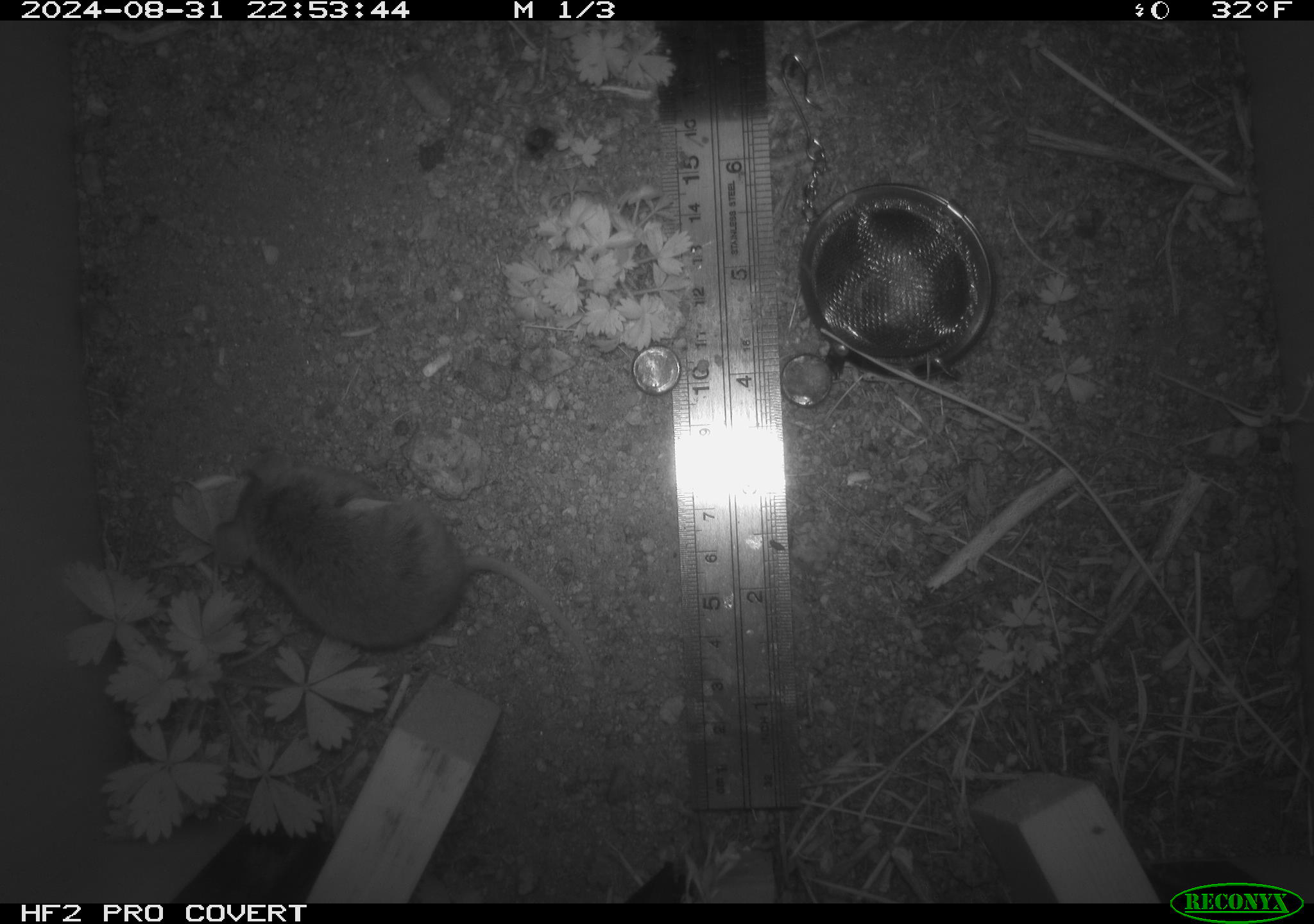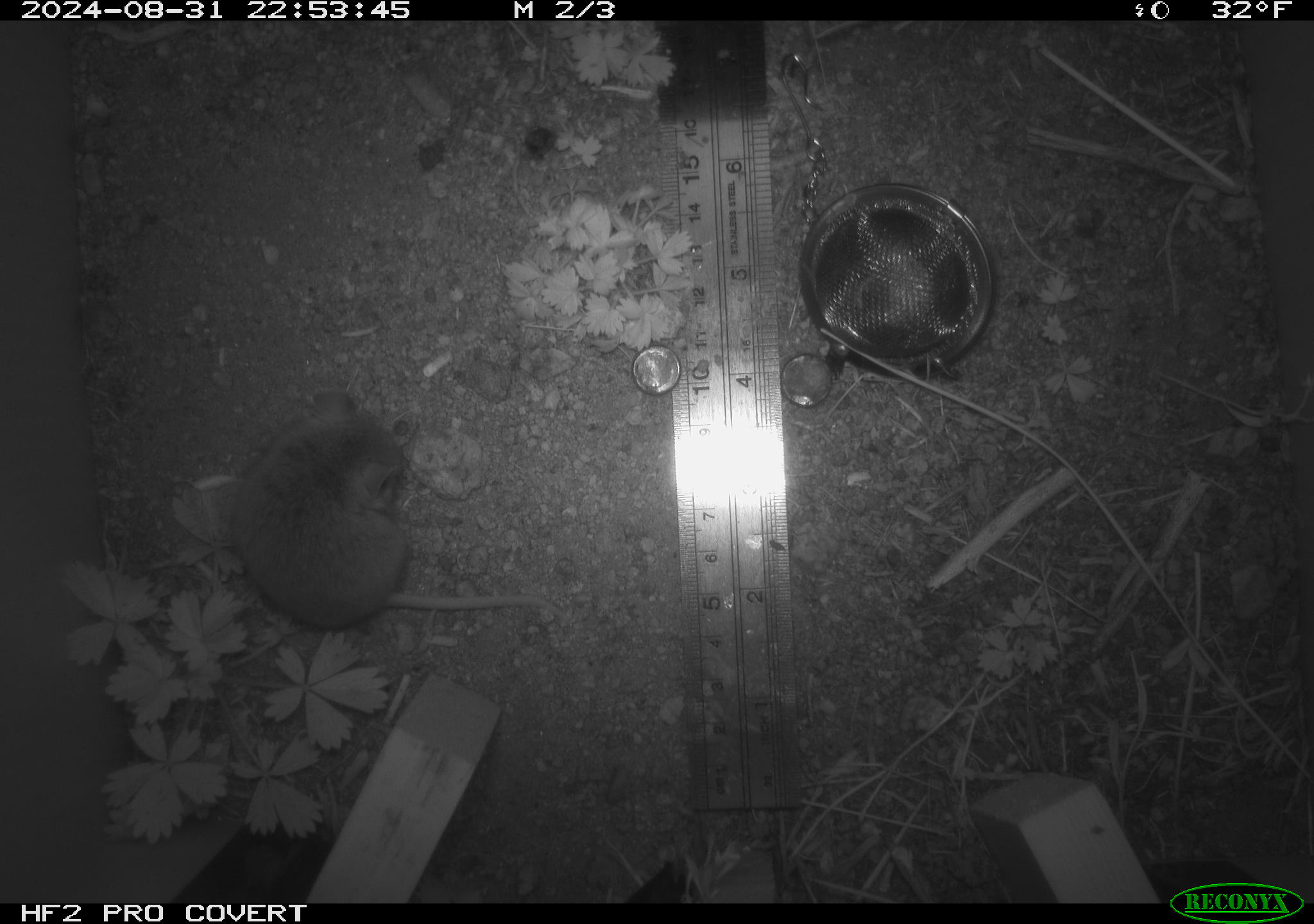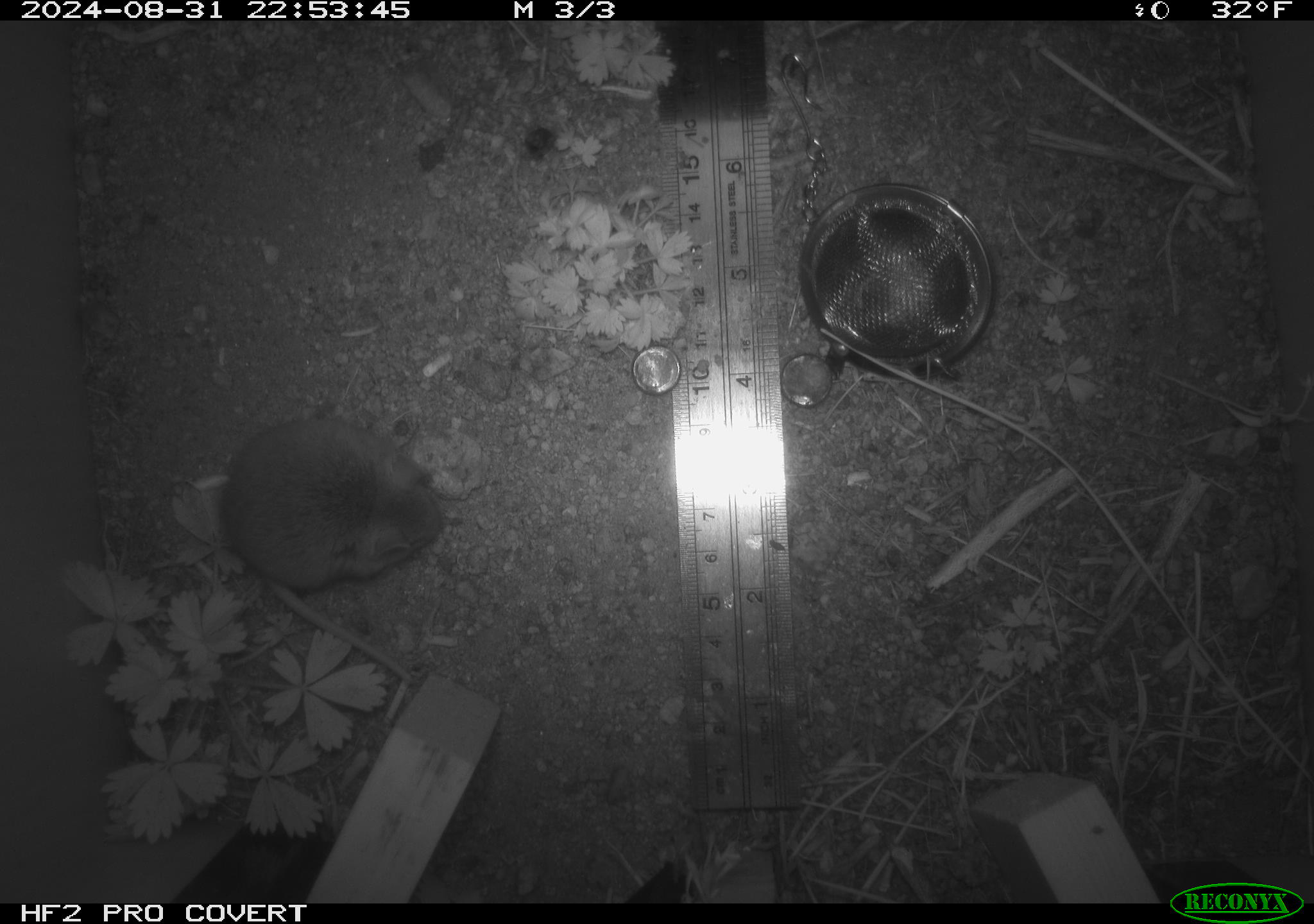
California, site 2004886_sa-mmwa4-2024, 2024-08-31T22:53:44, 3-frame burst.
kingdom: Animalia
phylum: Chordata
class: Mammalia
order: Rodentia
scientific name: Rodentia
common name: mouse species